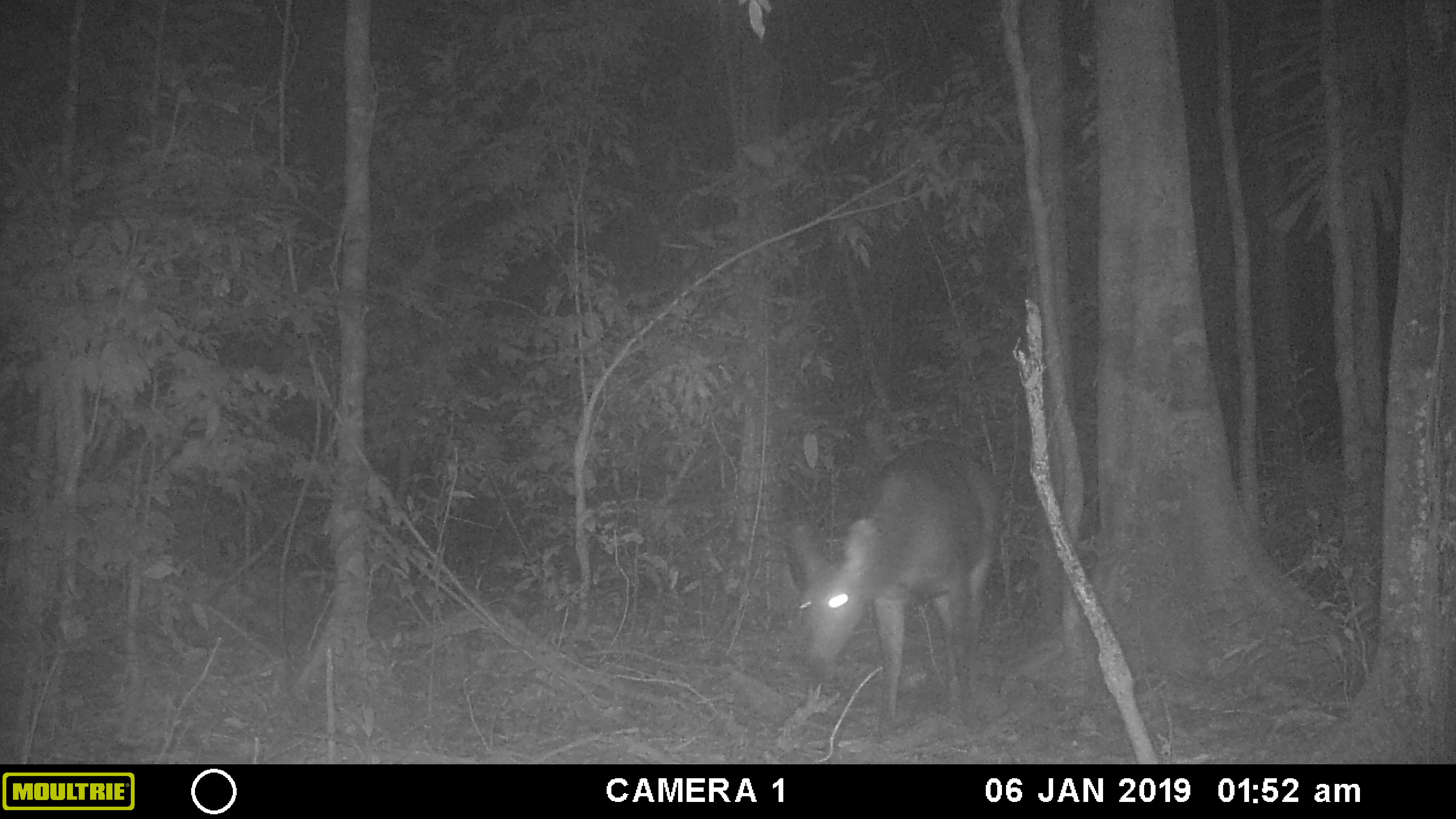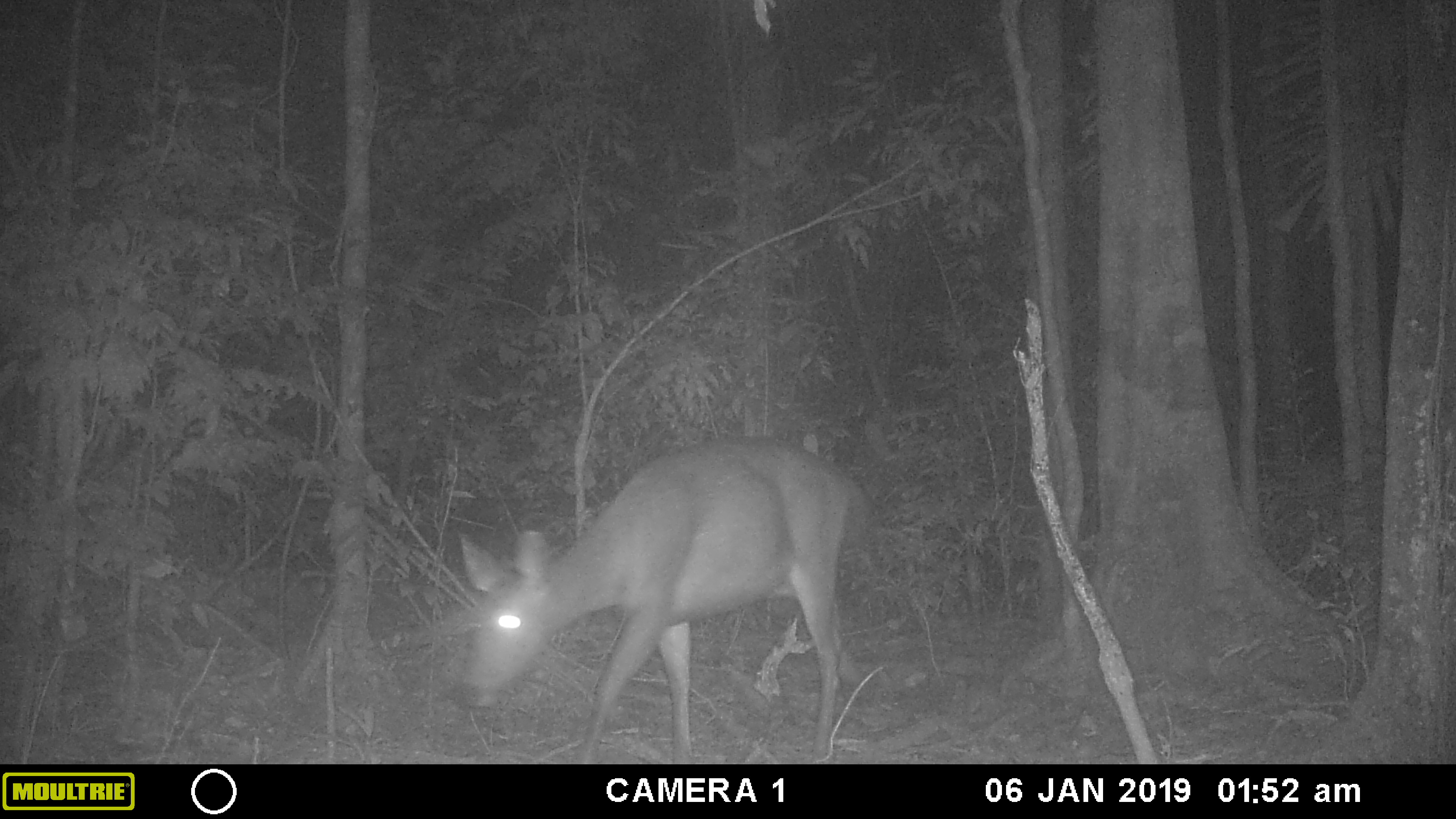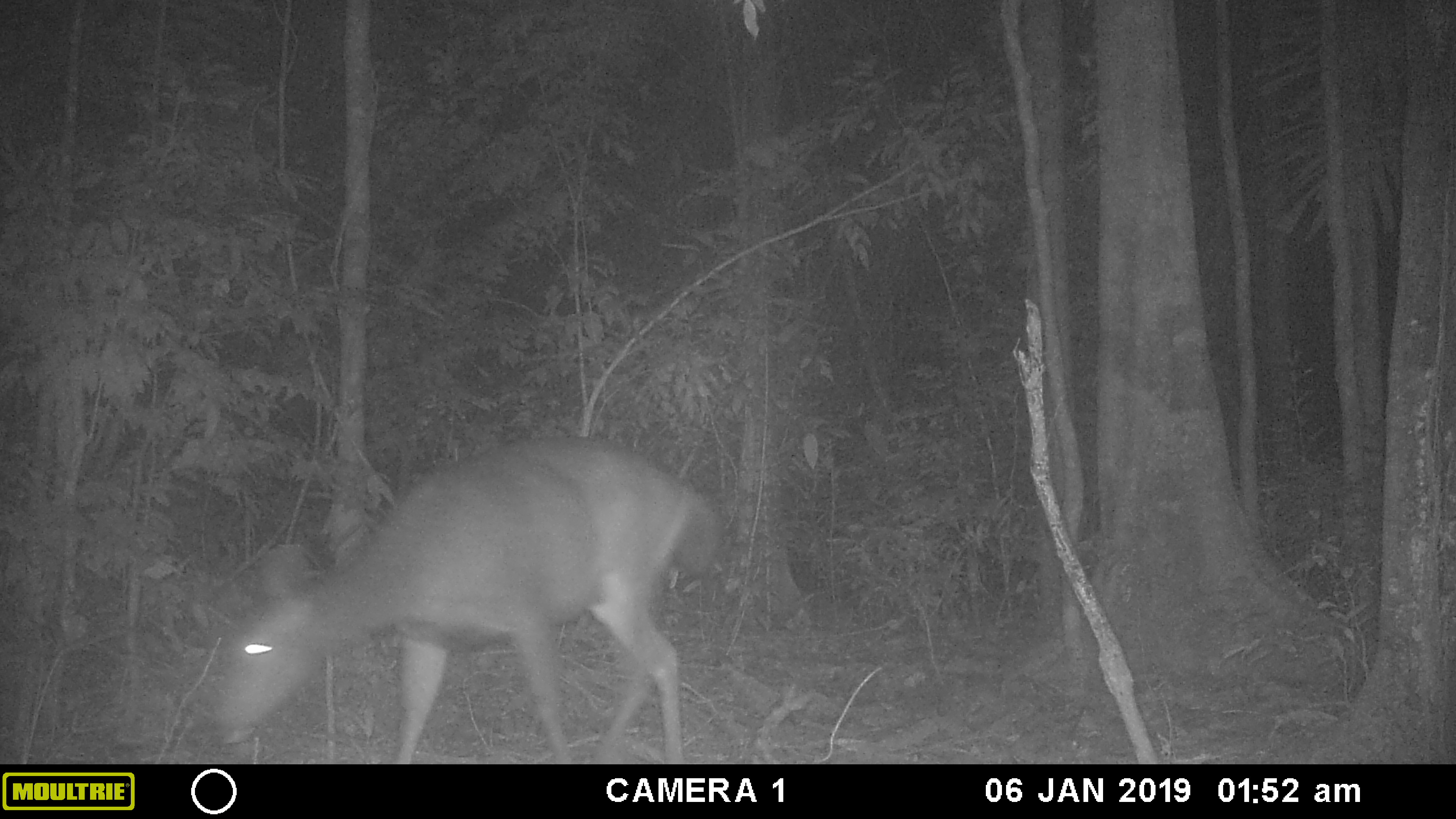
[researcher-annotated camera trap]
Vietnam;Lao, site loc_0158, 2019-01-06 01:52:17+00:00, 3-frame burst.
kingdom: Animalia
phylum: Chordata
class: Mammalia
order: Artiodactyla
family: Cervidae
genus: Rusa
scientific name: Rusa unicolor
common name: sambar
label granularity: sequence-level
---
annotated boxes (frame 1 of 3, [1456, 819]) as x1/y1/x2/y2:
sambar: 791/438/997/732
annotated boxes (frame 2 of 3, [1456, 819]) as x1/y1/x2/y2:
sambar: 456/438/869/765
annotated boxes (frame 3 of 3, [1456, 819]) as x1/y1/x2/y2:
sambar: 206/437/721/765